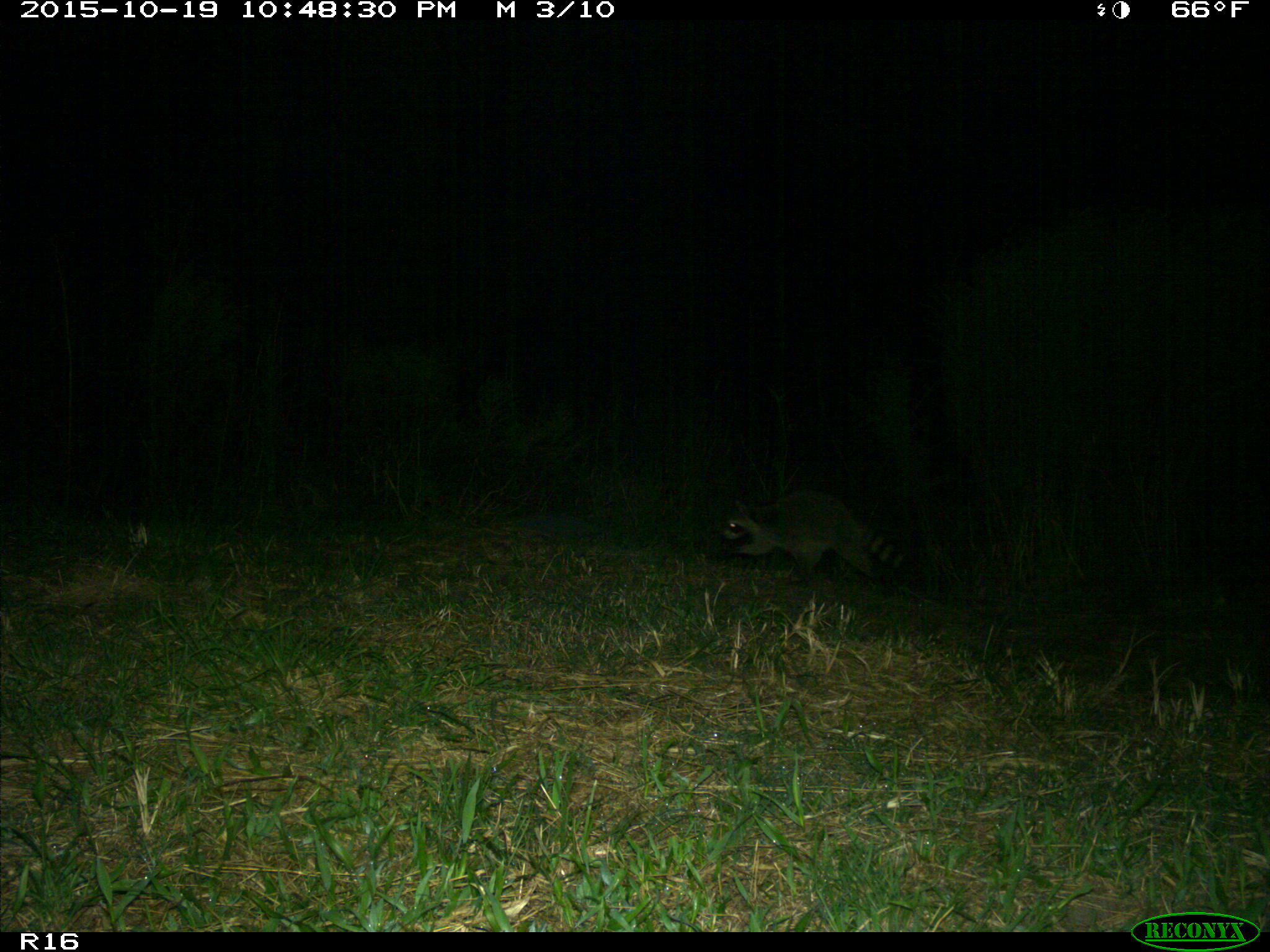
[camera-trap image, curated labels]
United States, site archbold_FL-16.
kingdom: Animalia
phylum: Chordata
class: Mammalia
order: Carnivora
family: Procyonidae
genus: Procyon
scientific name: Procyon lotor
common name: common raccoon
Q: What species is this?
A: Procyon lotor (common raccoon).